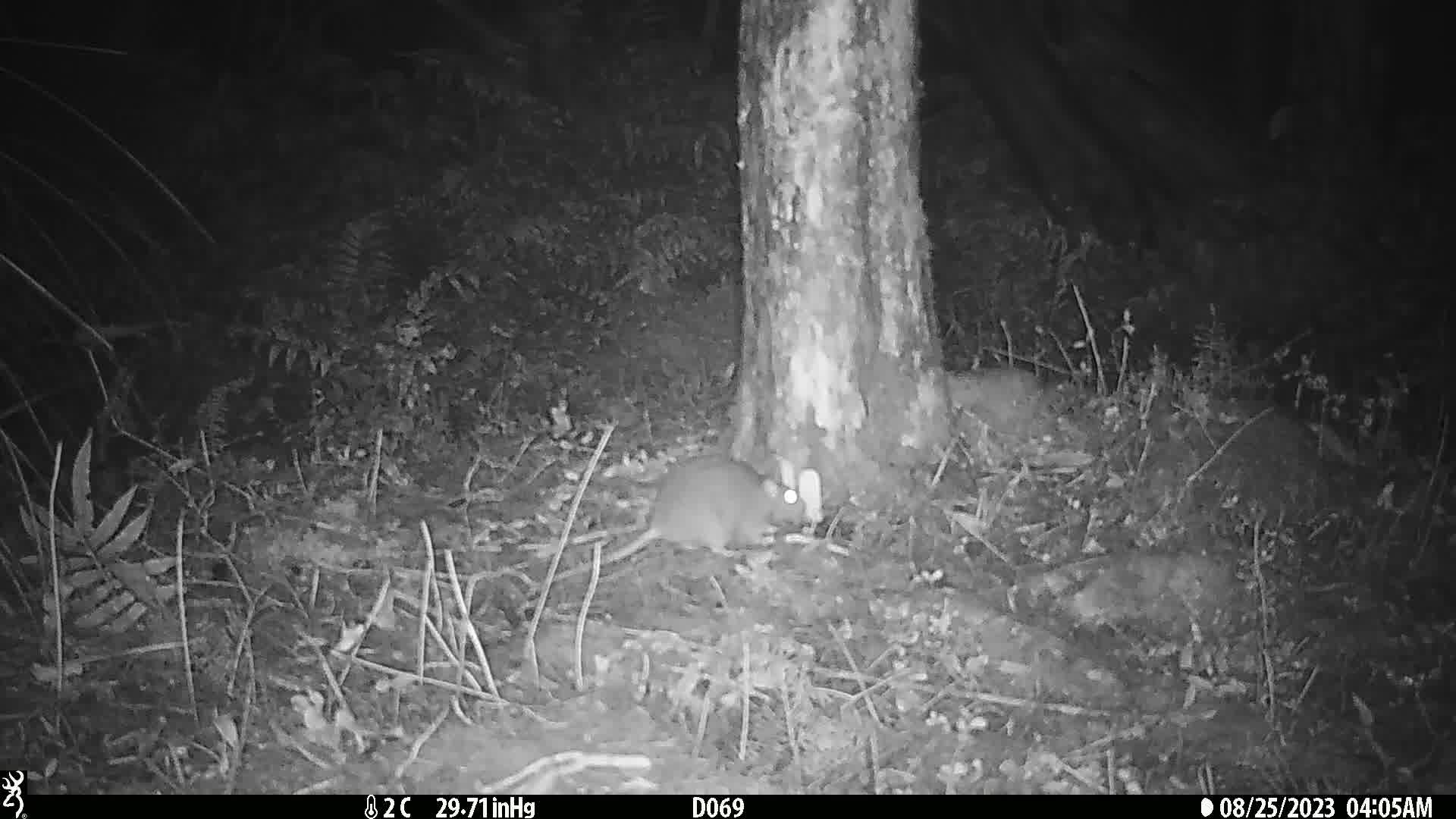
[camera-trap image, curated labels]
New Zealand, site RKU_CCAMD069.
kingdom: Animalia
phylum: Chordata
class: Mammalia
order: Rodentia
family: Muridae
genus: Rattus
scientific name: Rattus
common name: rat